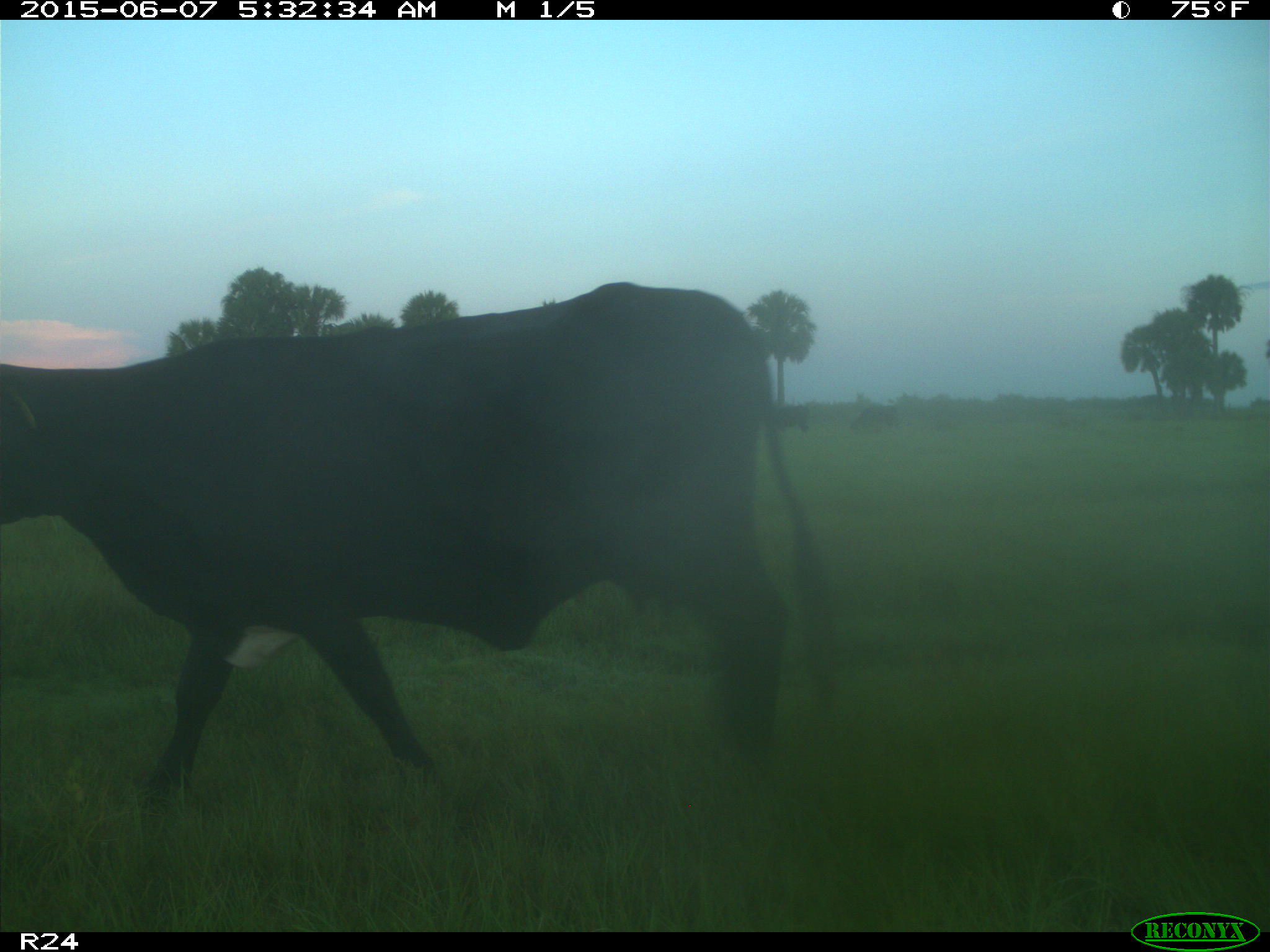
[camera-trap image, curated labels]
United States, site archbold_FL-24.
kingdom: Animalia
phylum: Chordata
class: Mammalia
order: Artiodactyla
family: Bovidae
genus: Bos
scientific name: Bos taurus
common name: domestic cow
Bos taurus (domestic cow).